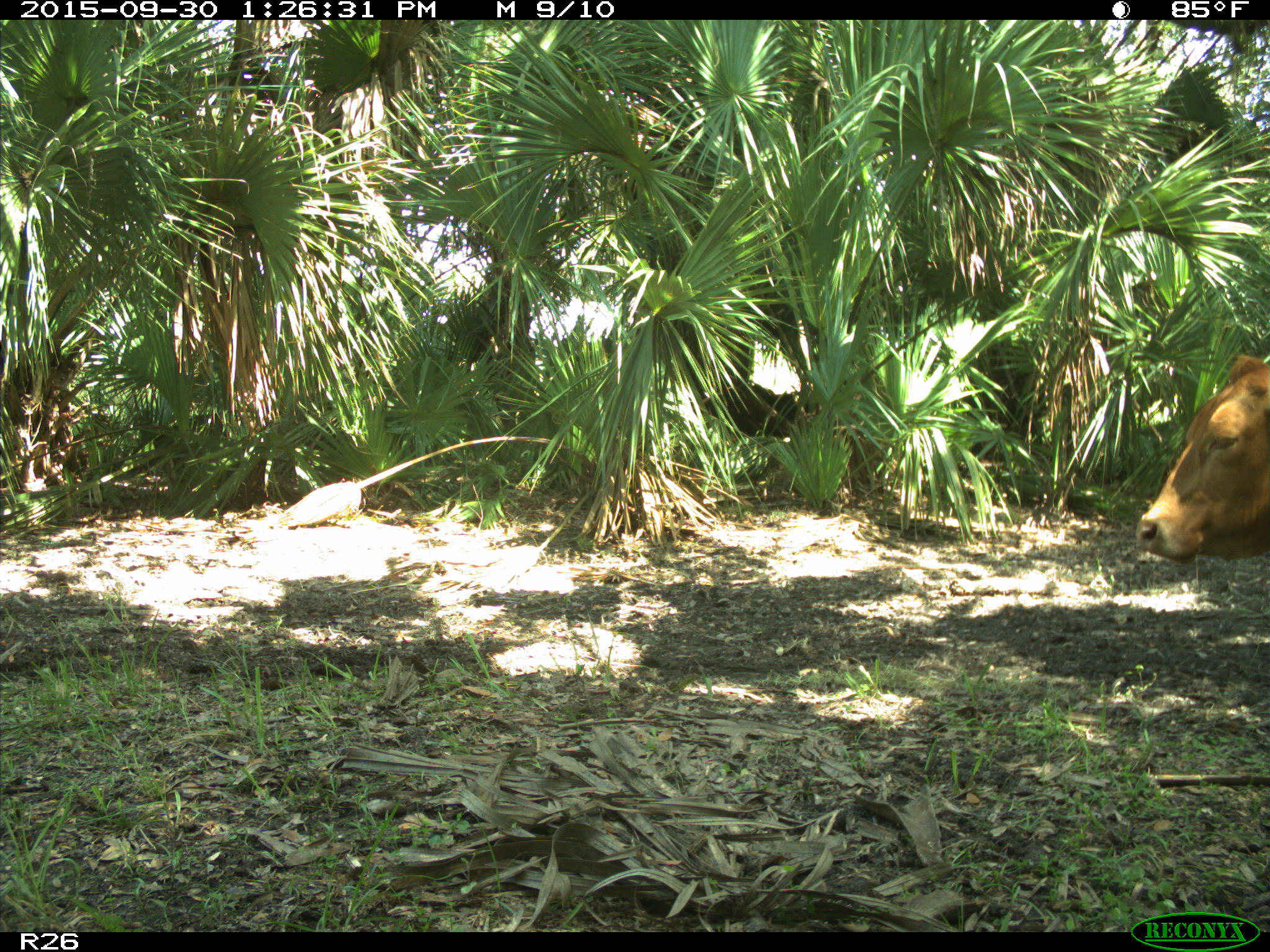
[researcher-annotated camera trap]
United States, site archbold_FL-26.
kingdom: Animalia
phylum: Chordata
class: Mammalia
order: Artiodactyla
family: Bovidae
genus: Bos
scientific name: Bos taurus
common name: domestic cow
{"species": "Bos taurus (domestic cow)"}